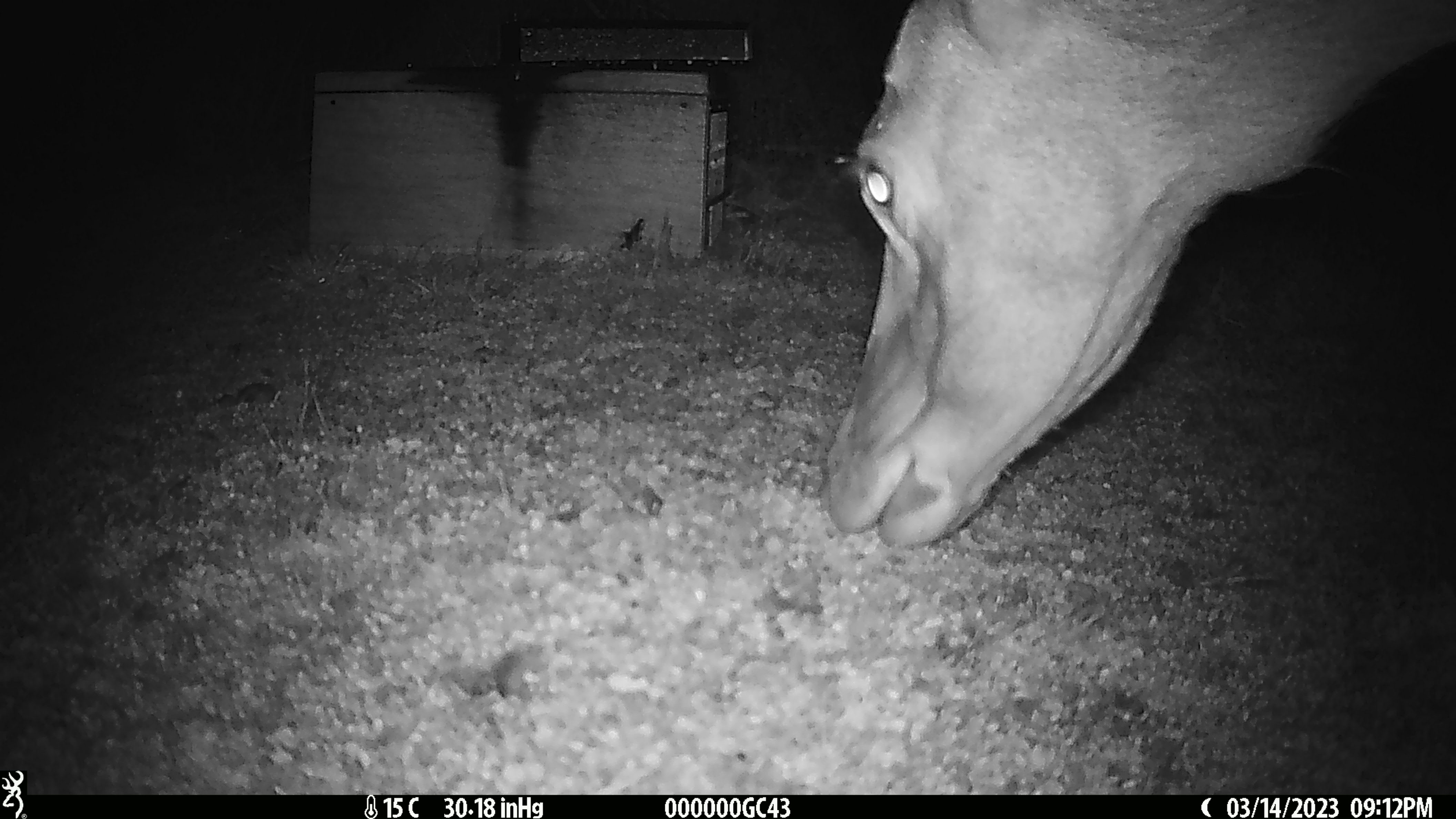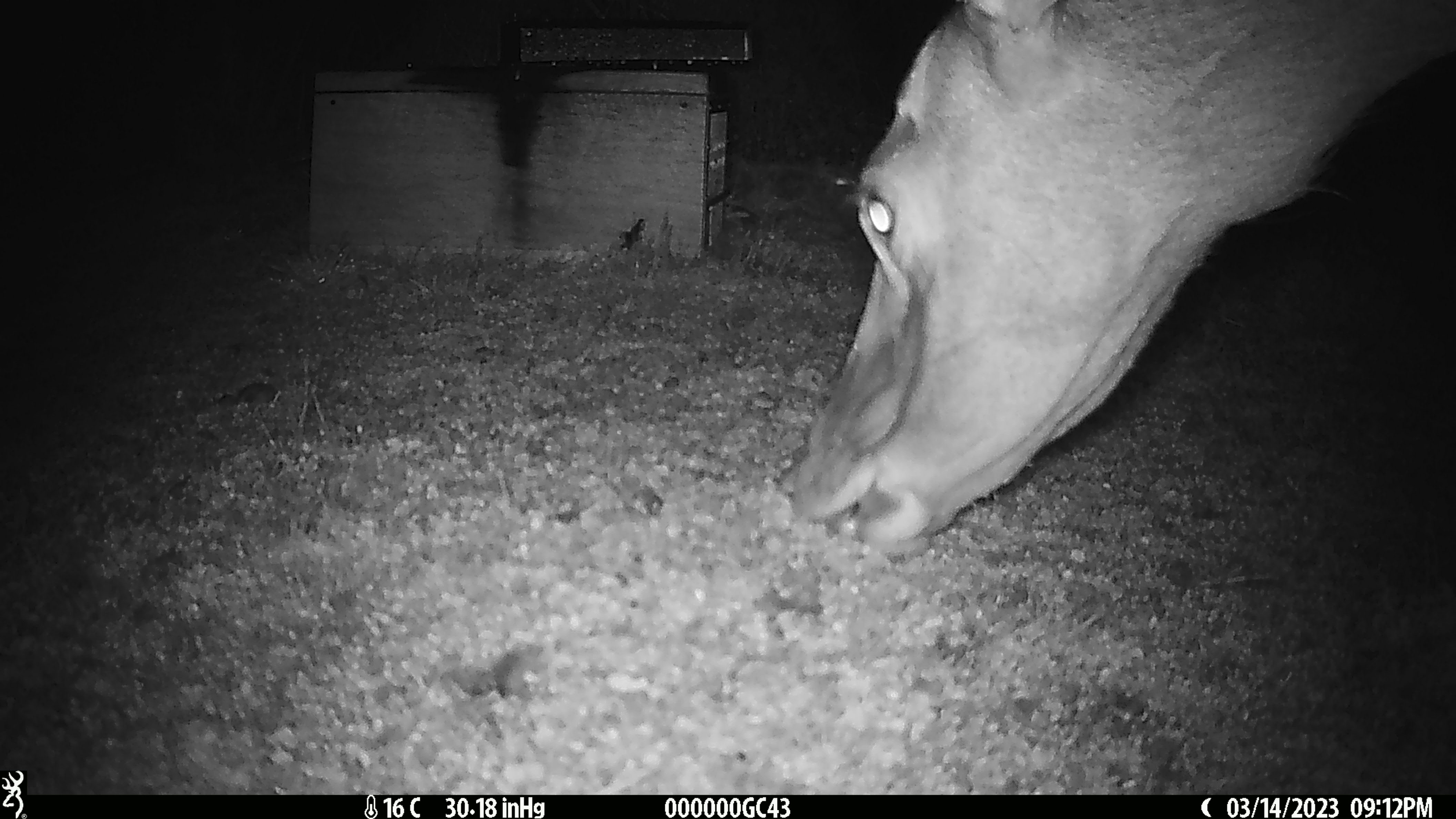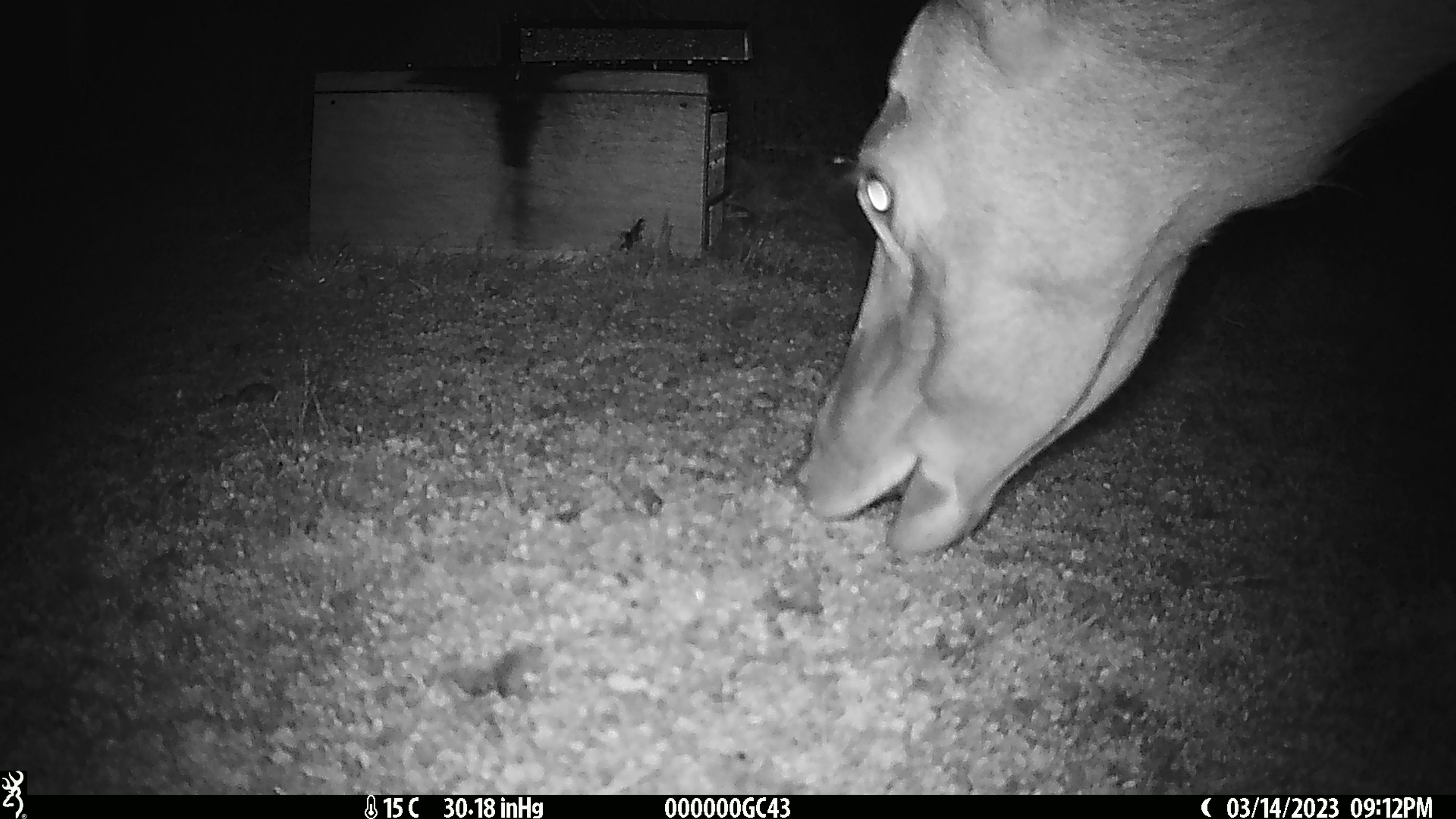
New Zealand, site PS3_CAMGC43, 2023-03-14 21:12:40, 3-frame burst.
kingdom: Animalia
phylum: Chordata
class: Mammalia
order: Artiodactyla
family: Cervidae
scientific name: Cervidae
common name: deer